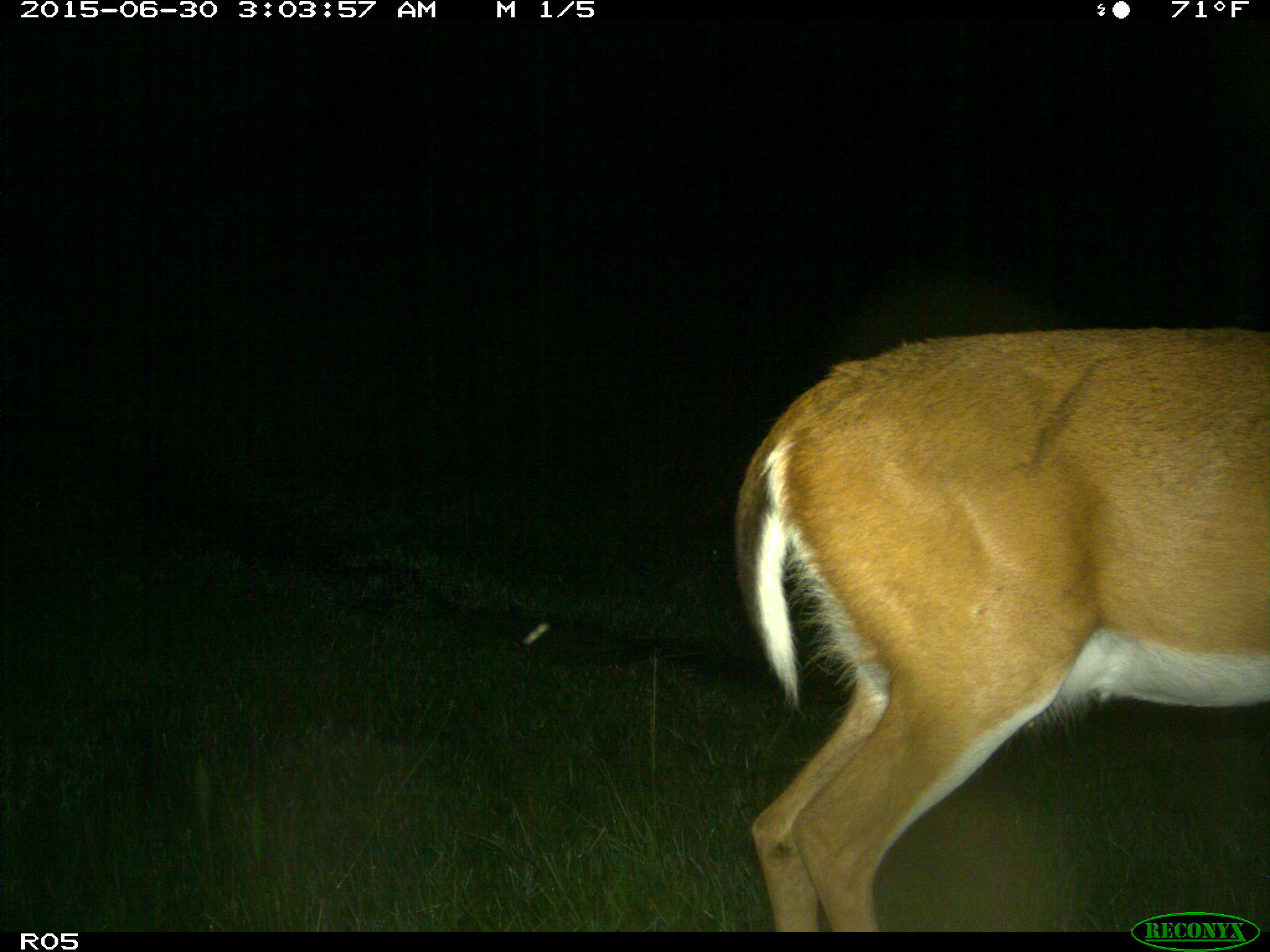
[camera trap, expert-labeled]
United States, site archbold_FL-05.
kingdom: Animalia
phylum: Chordata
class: Mammalia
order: Artiodactyla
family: Cervidae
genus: Odocoileus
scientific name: Odocoileus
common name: deer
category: unidentified deer